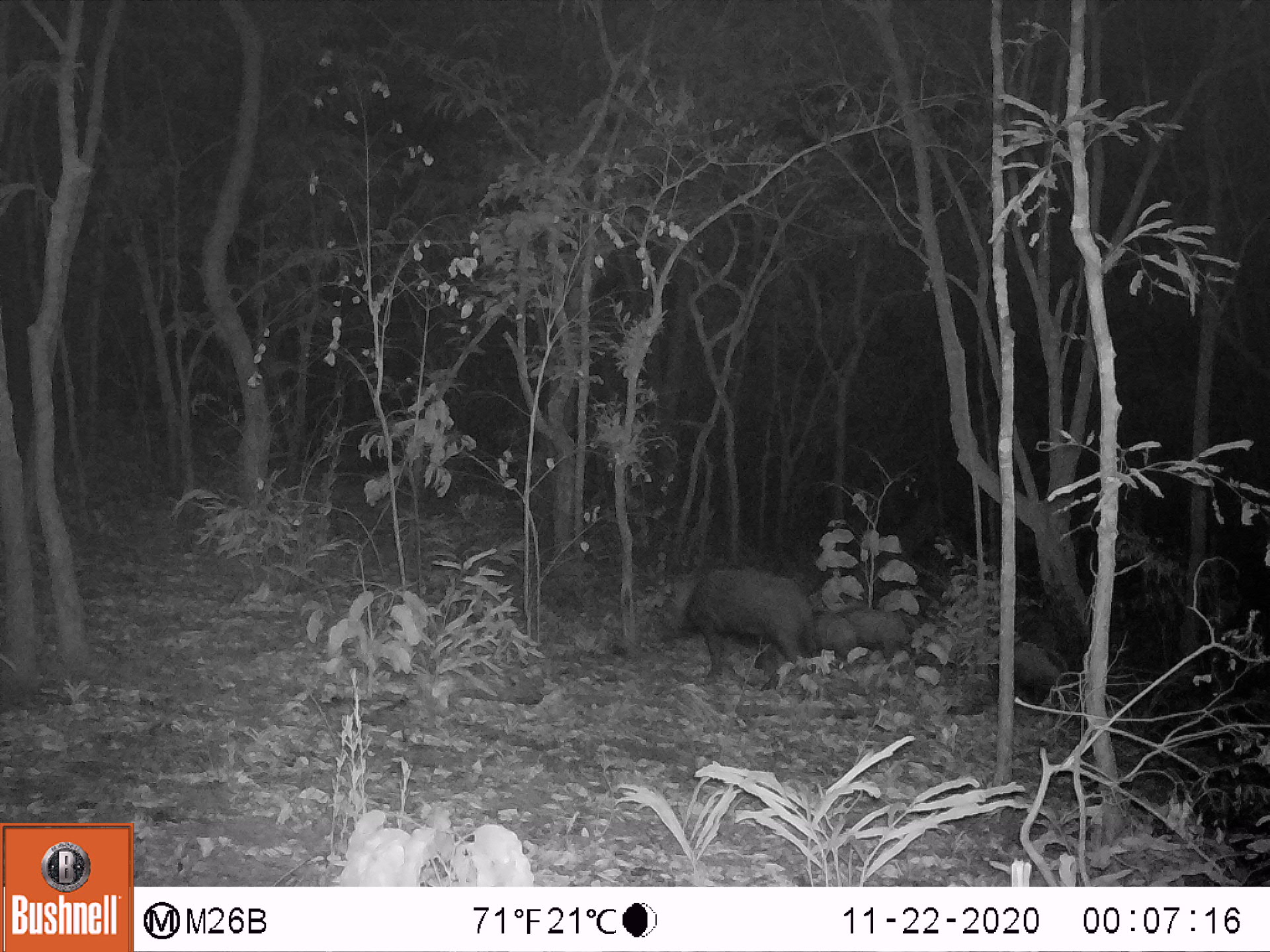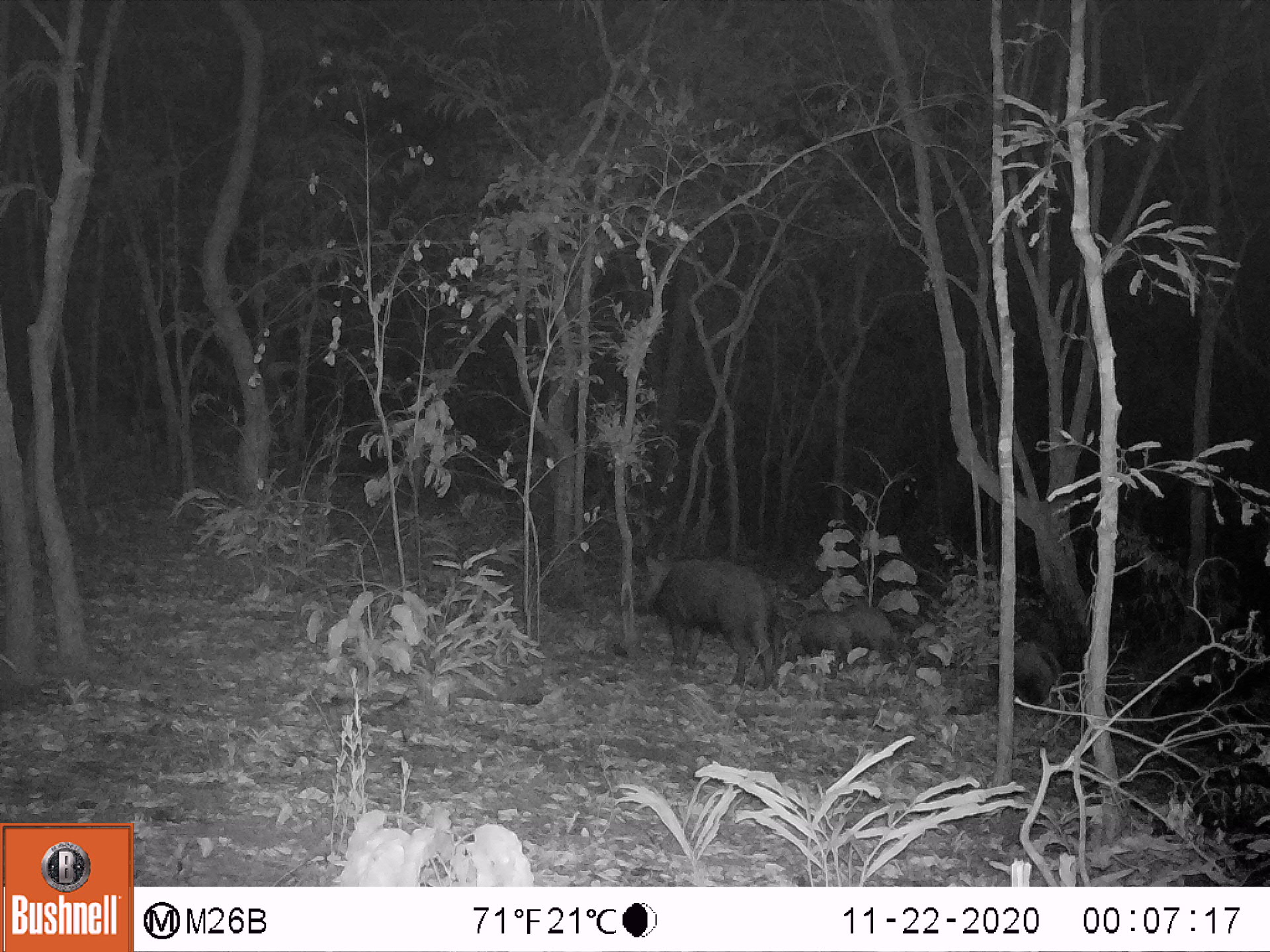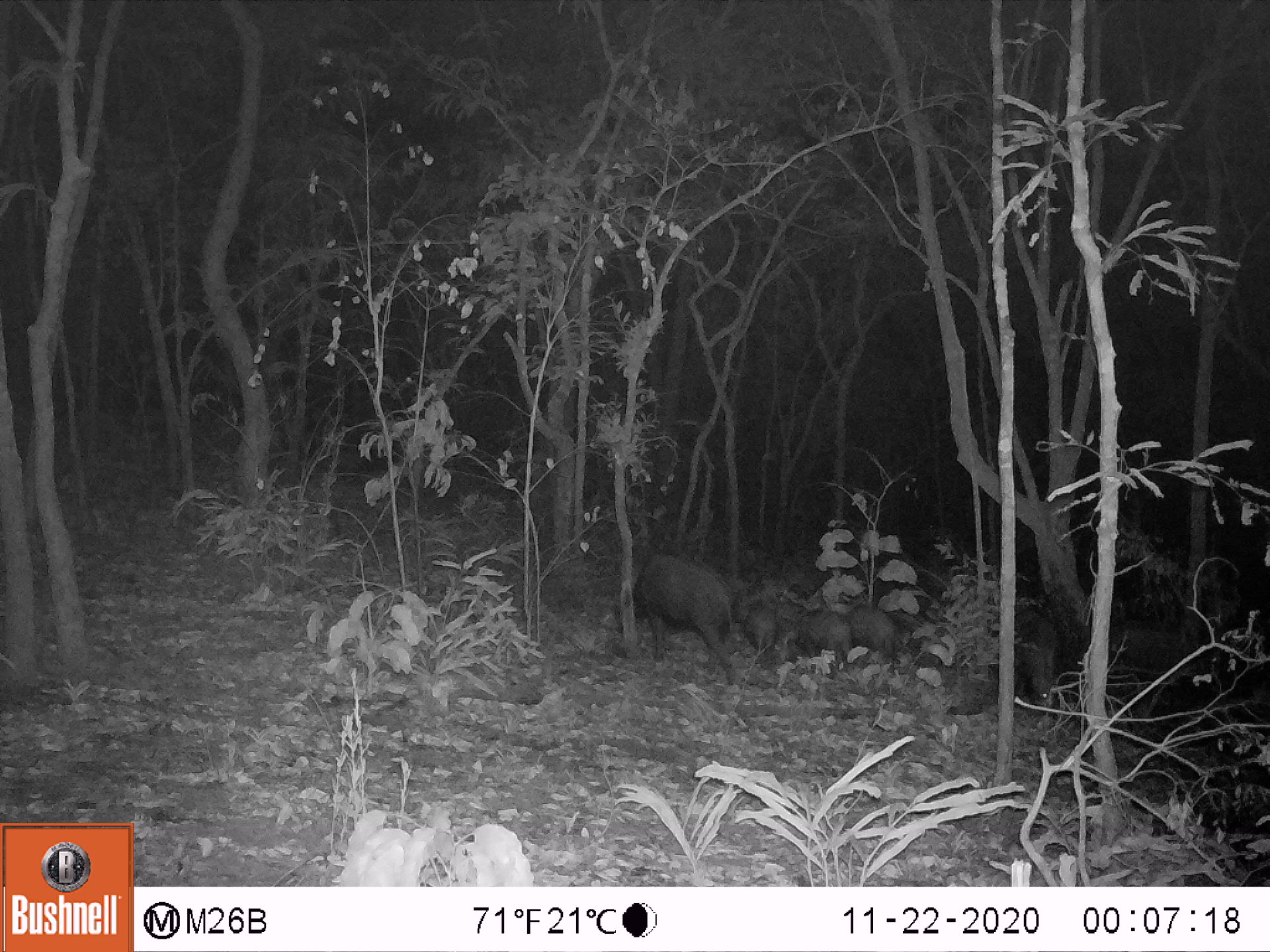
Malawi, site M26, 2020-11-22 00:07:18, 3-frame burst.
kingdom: Animalia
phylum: Chordata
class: Mammalia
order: Artiodactyla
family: Suidae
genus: Potamochoerus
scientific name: Potamochoerus larvatus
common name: bushpig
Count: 4.